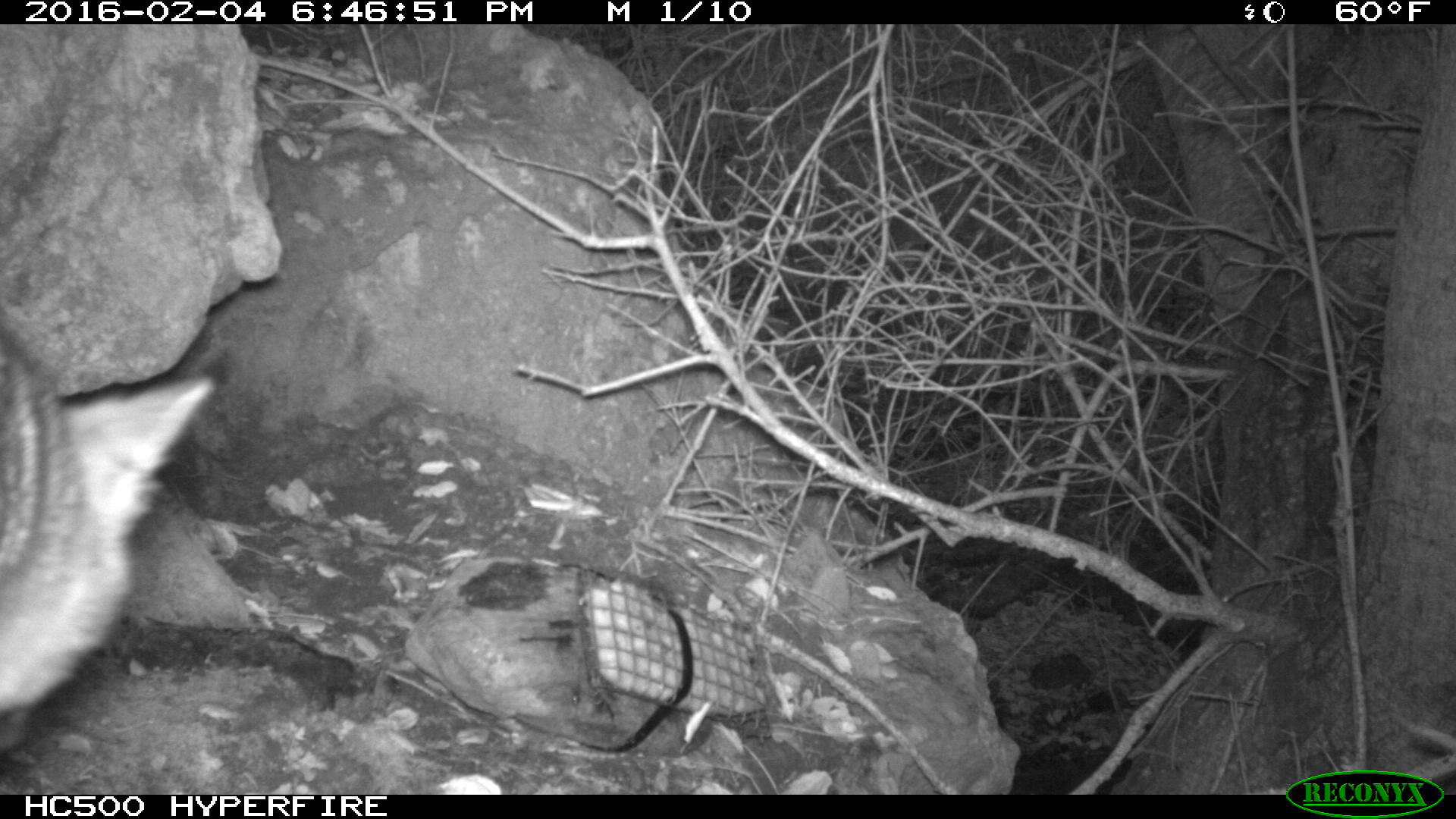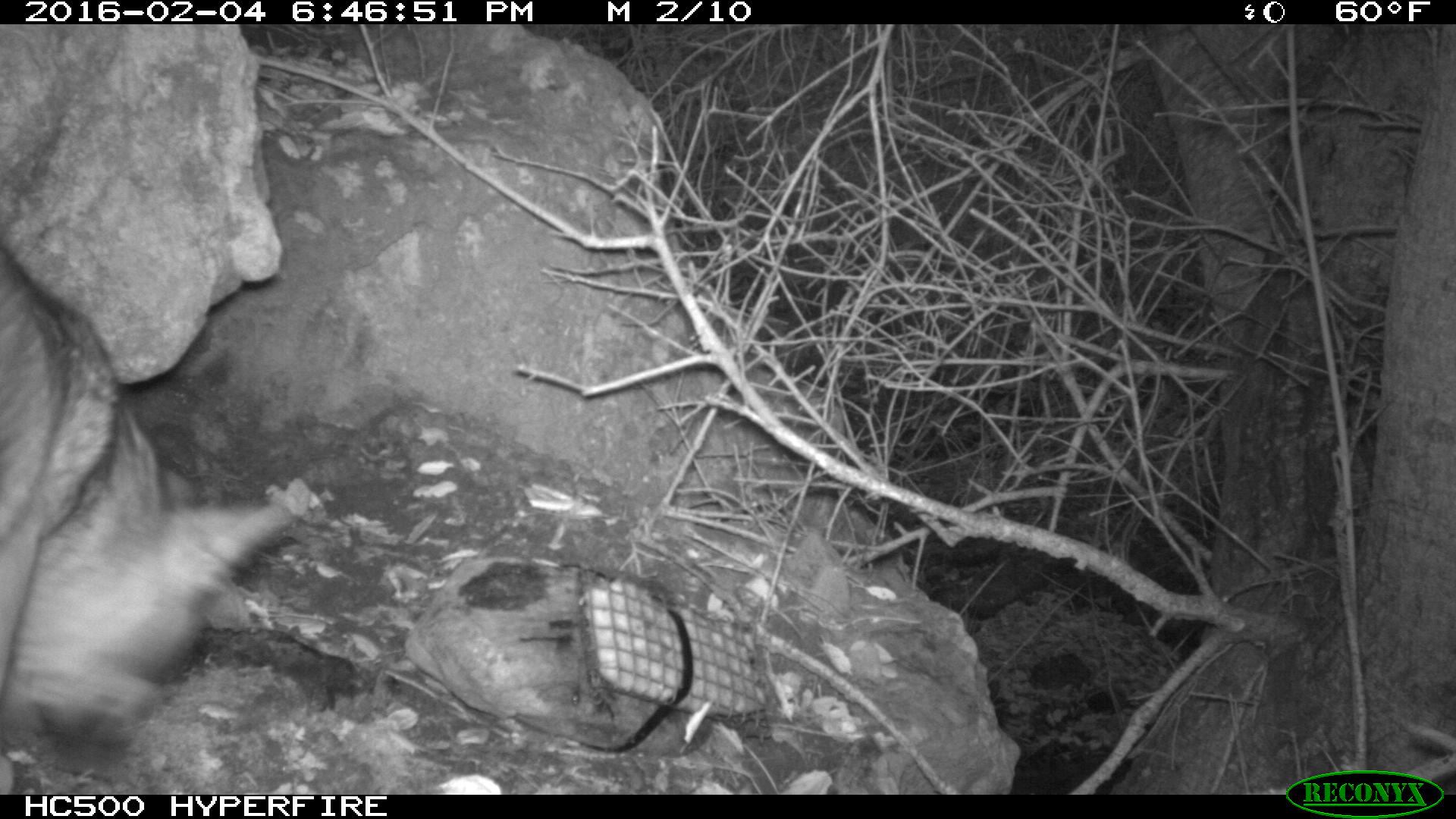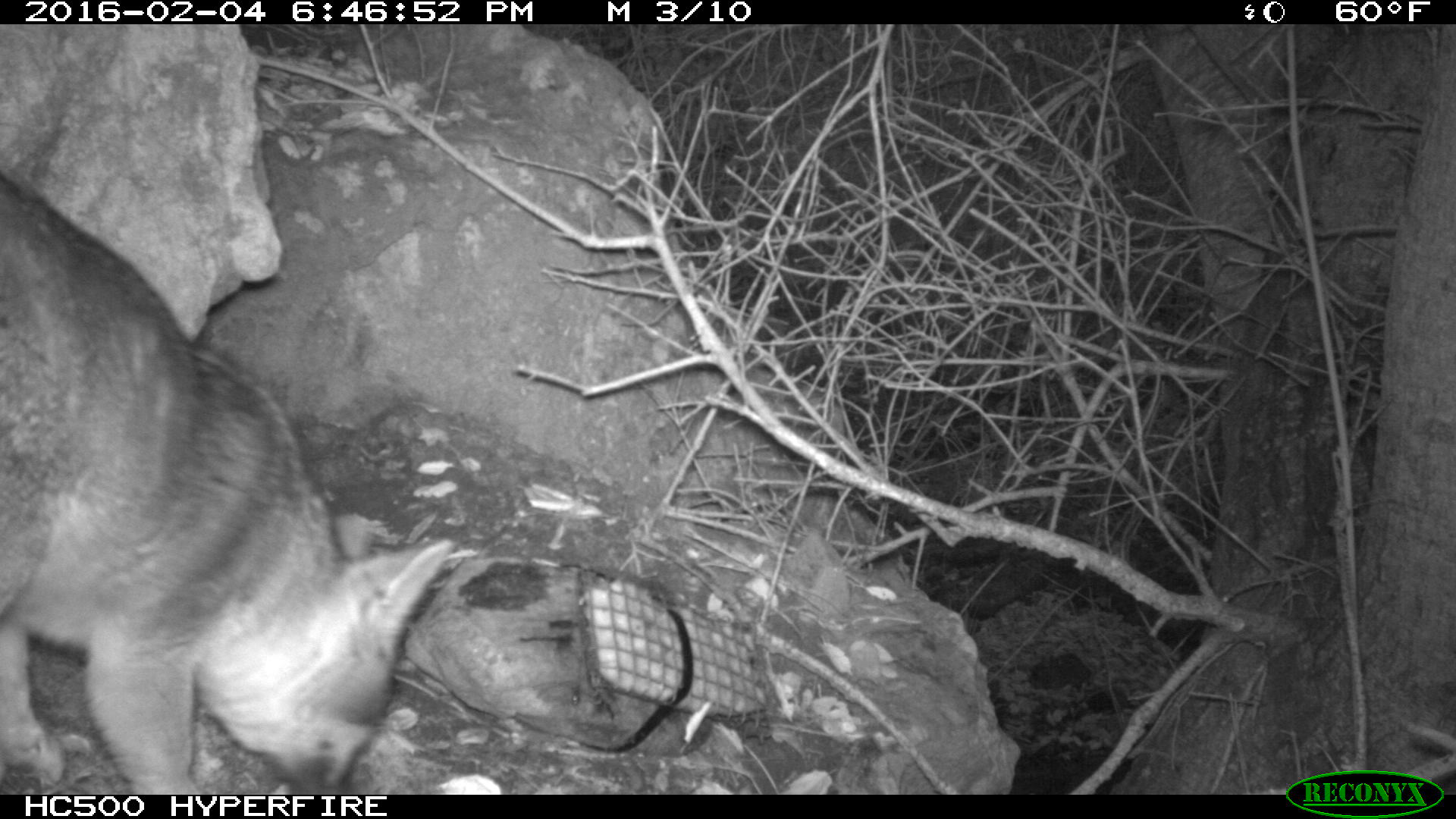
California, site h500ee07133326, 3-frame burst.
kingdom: Animalia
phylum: Chordata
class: Mammalia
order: Carnivora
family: Canidae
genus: Urocyon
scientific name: Urocyon littoralis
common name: island fox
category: fox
Fox (island fox) (Urocyon littoralis).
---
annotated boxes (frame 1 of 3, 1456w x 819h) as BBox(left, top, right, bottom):
fox: BBox(0, 328, 214, 749)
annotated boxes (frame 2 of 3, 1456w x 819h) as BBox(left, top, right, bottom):
fox: BBox(0, 243, 290, 795)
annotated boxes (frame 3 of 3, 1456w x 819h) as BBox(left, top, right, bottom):
fox: BBox(0, 168, 455, 794)